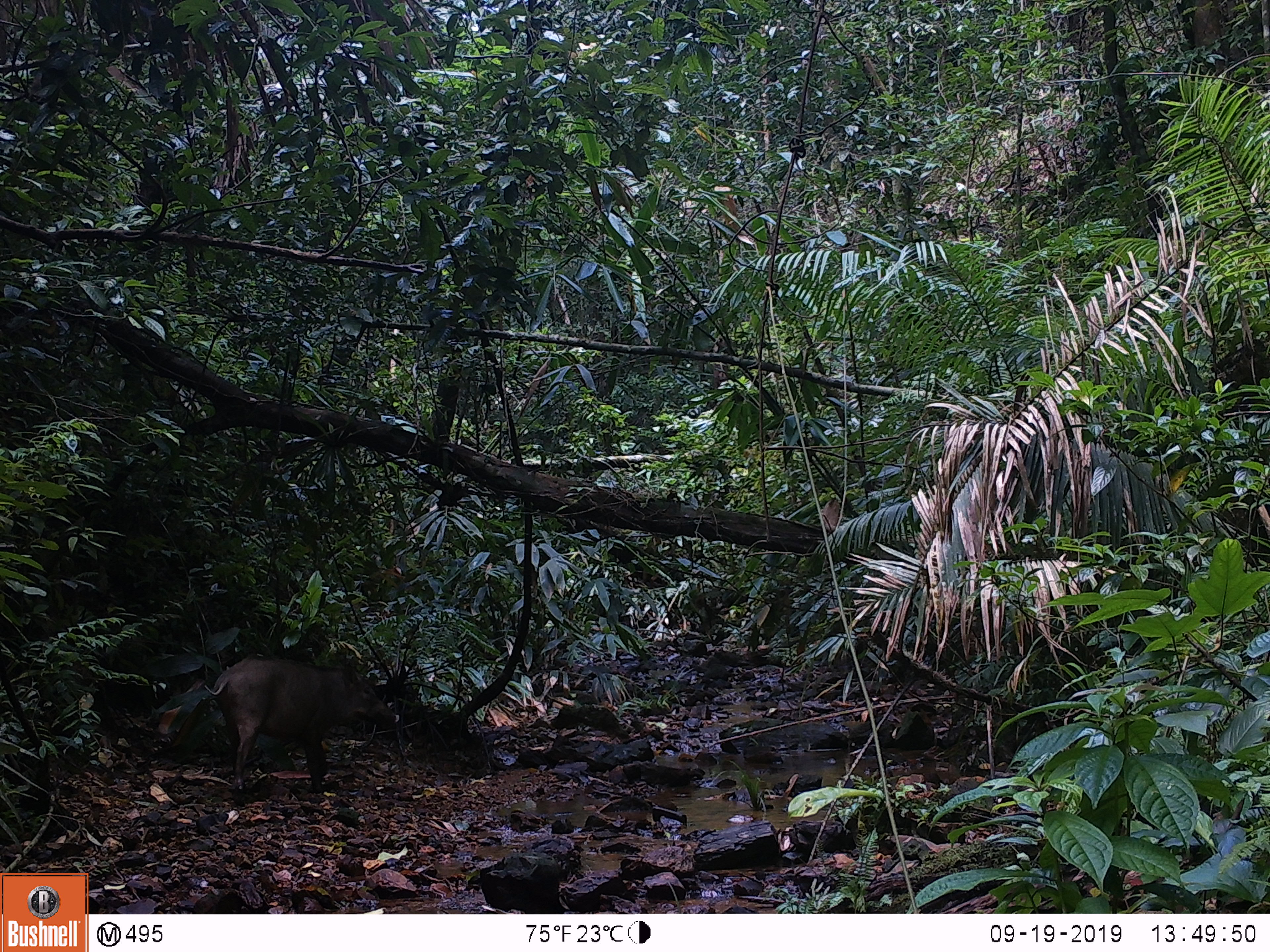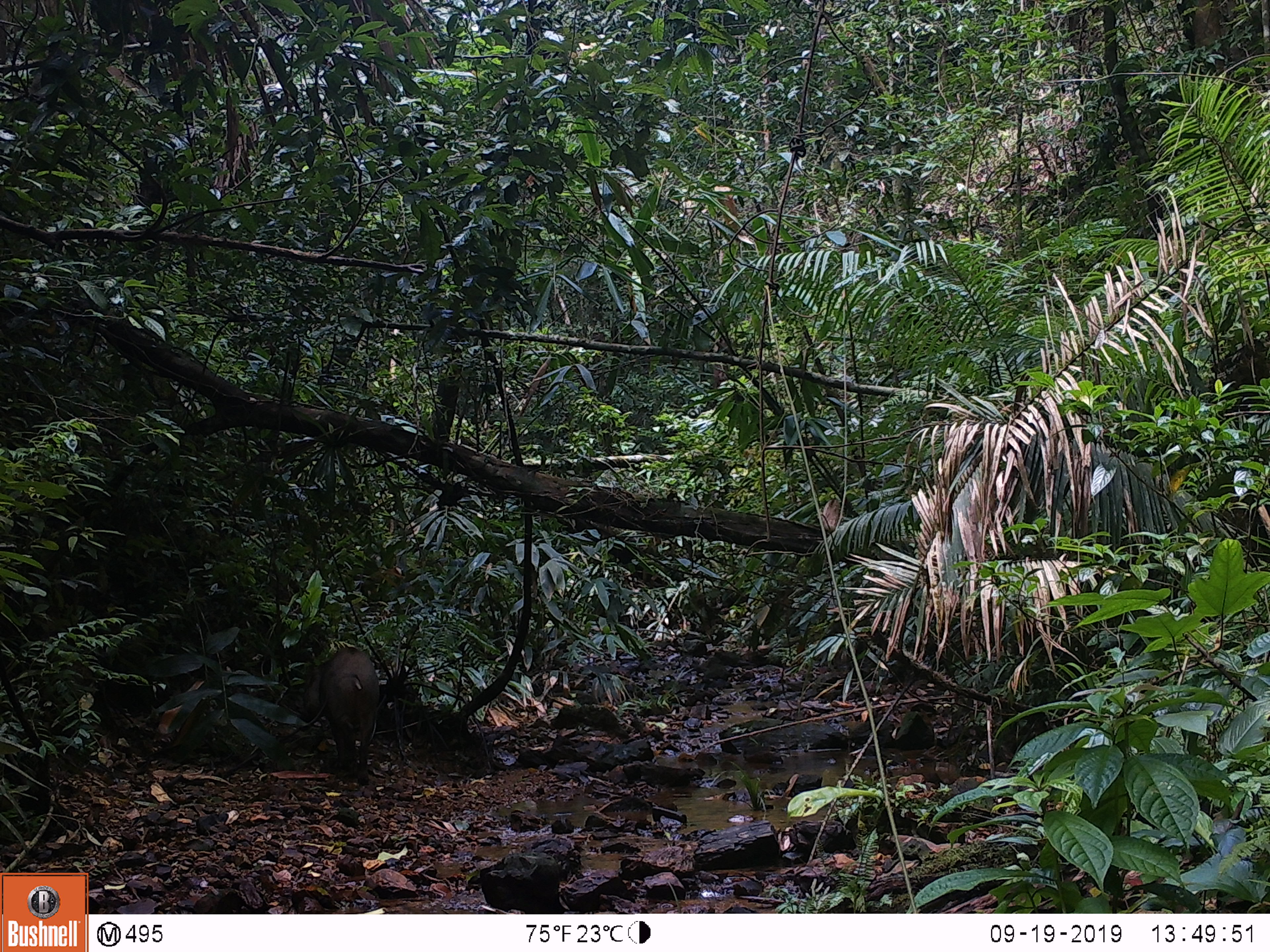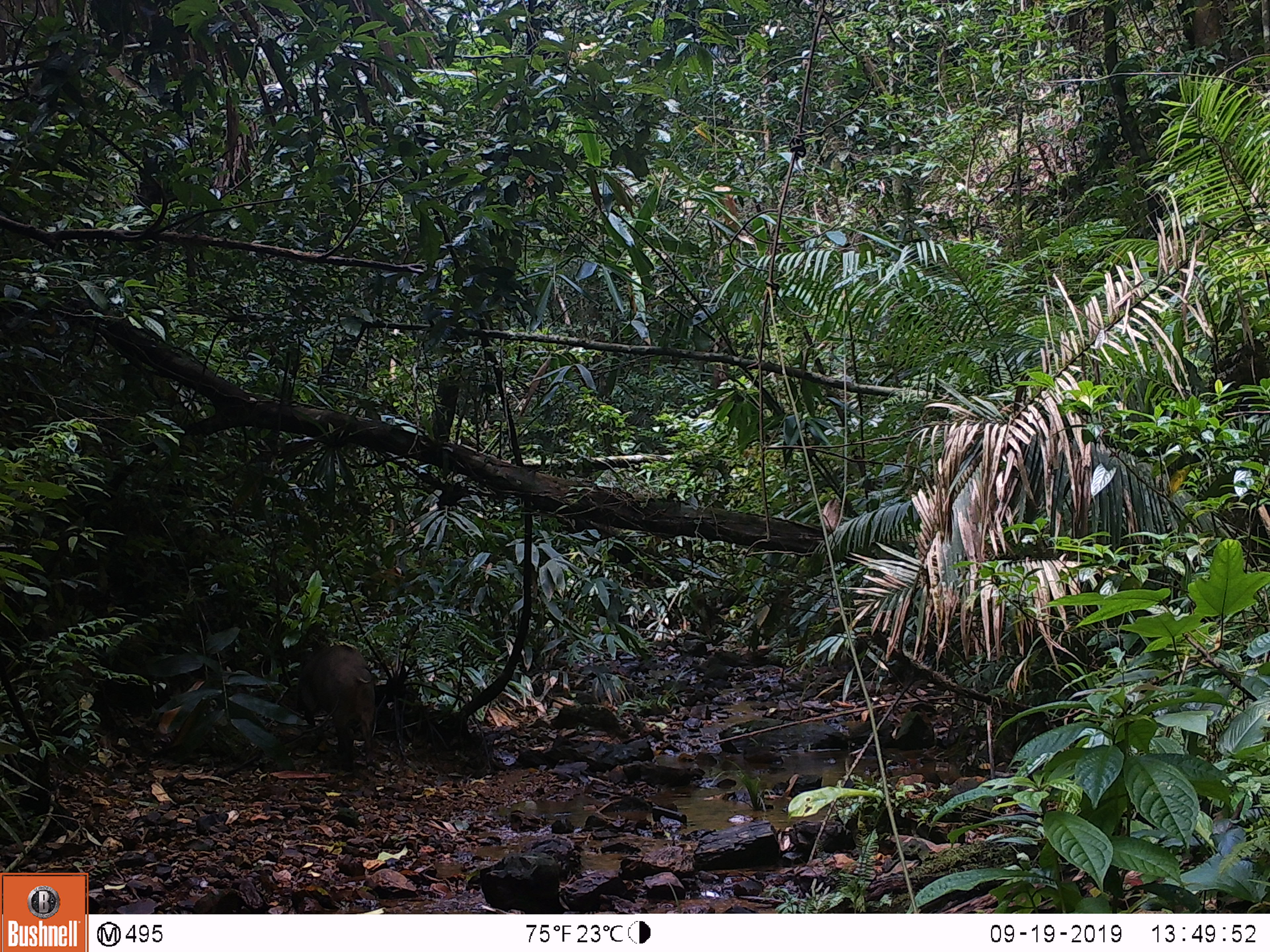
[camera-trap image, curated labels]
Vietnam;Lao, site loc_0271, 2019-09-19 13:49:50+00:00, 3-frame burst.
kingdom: Animalia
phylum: Chordata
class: Mammalia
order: Artiodactyla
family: Suidae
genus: Sus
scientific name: Sus scrofa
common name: eurasian wild pig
Eurasian wild pig (Sus scrofa). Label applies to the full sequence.